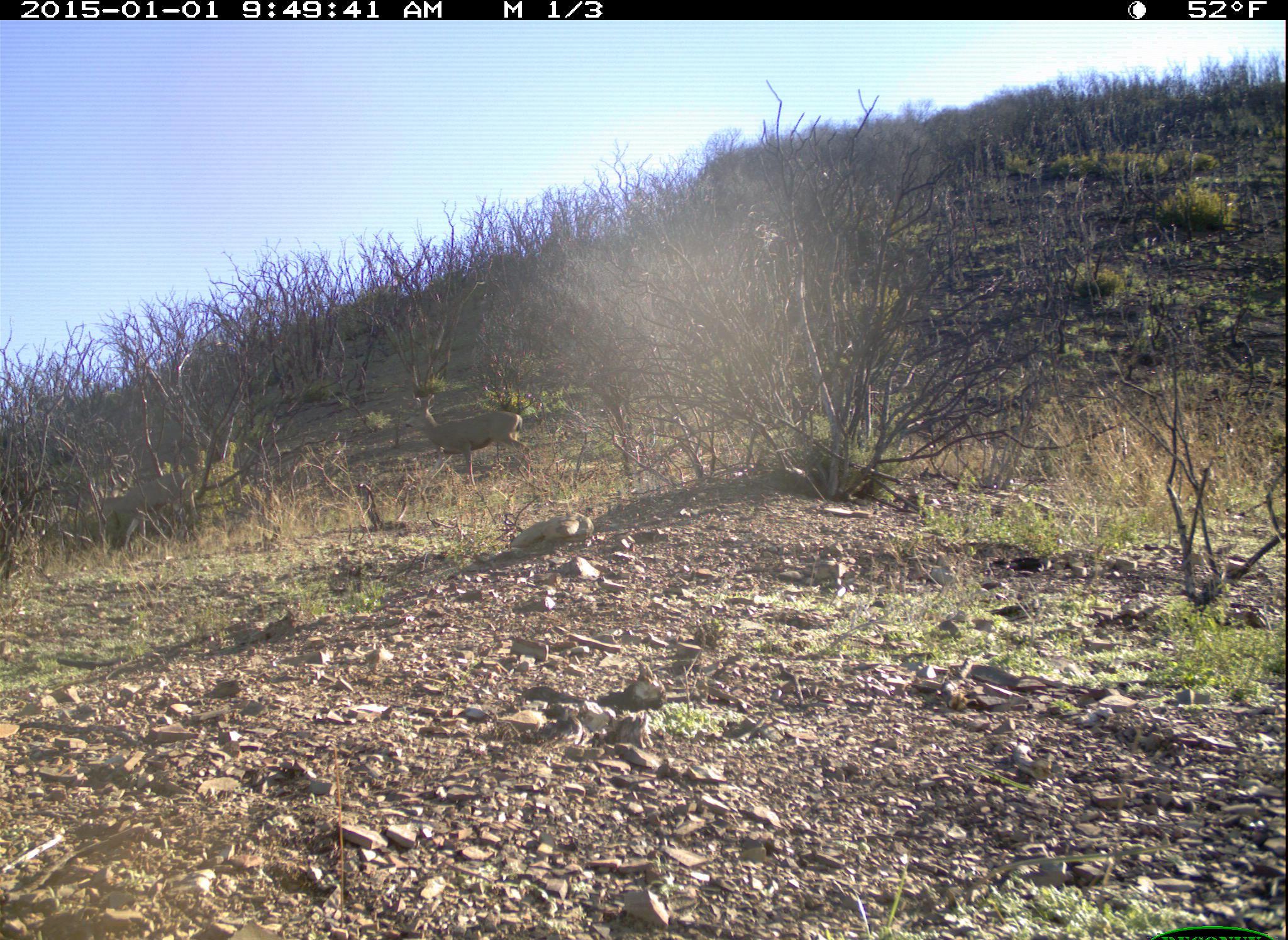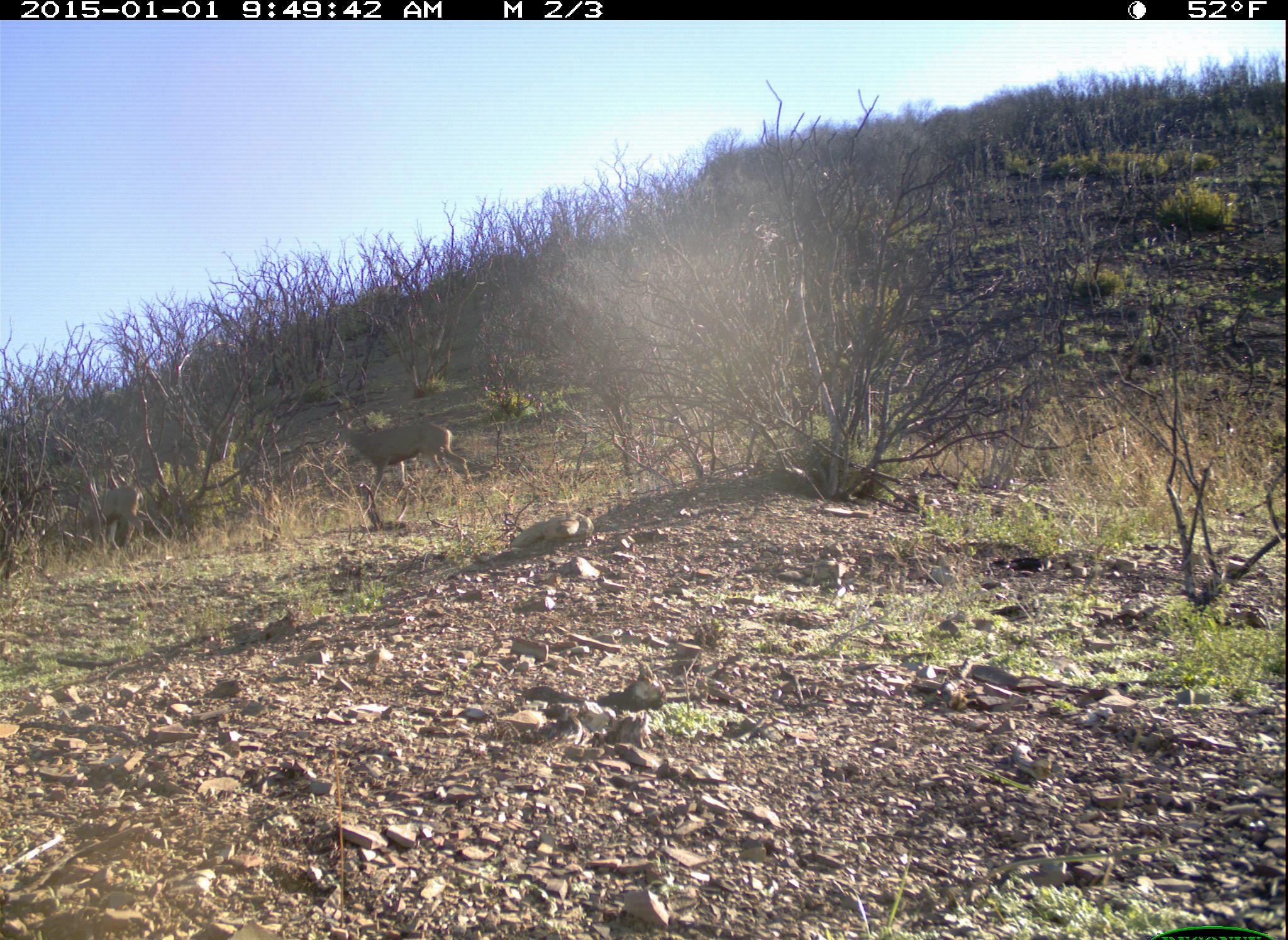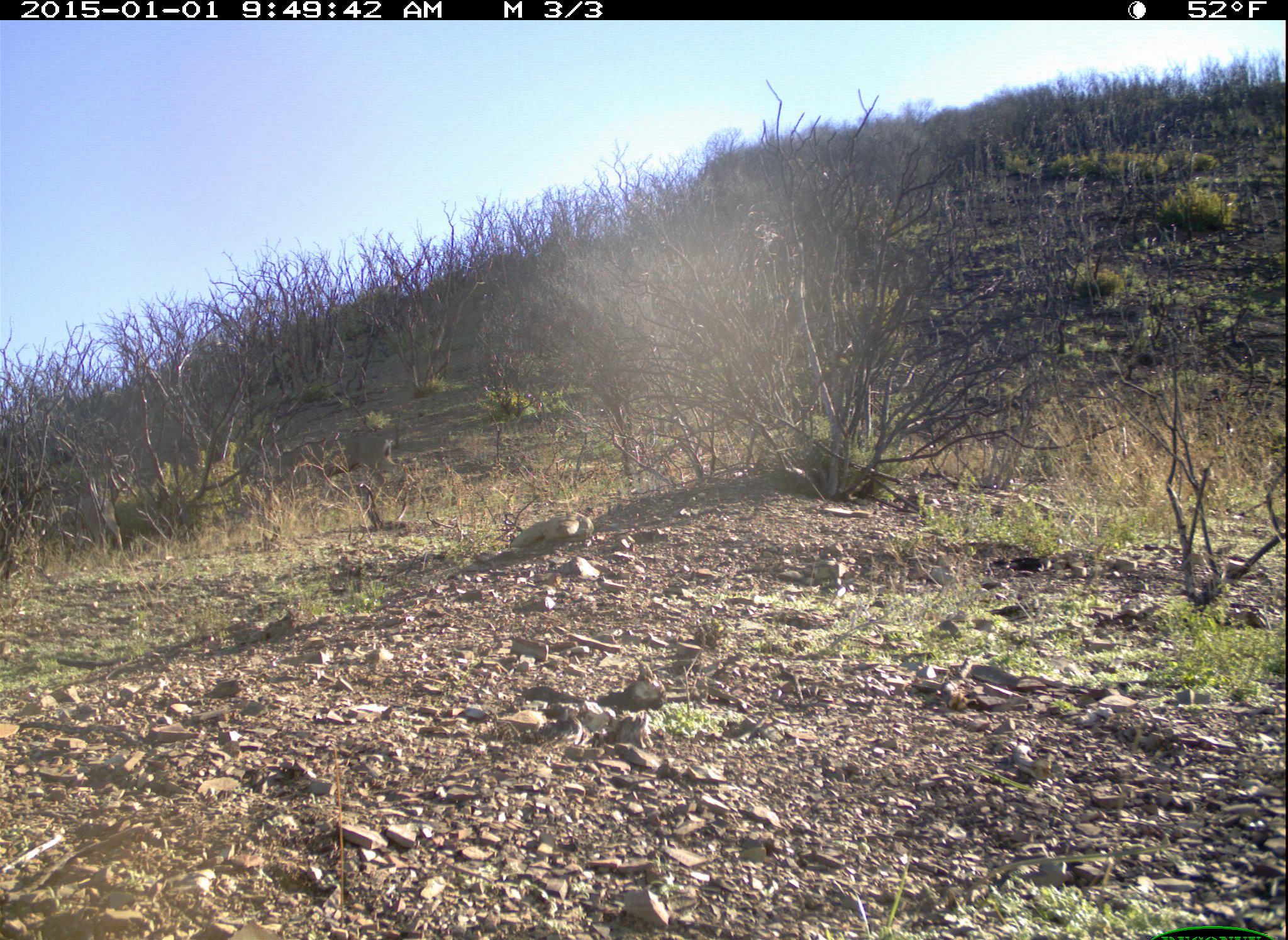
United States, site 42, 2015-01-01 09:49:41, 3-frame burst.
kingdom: Animalia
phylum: Chordata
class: Mammalia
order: Artiodactyla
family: Cervidae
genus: Odocoileus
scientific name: Odocoileus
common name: deer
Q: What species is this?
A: Deer (Odocoileus).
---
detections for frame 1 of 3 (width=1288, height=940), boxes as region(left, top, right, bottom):
deer: region(400, 393, 531, 494); region(86, 469, 203, 557)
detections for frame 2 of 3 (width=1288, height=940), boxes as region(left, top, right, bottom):
deer: region(323, 410, 478, 511); region(53, 483, 153, 544)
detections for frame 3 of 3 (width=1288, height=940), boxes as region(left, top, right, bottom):
deer: region(272, 436, 413, 511); region(46, 462, 137, 558)